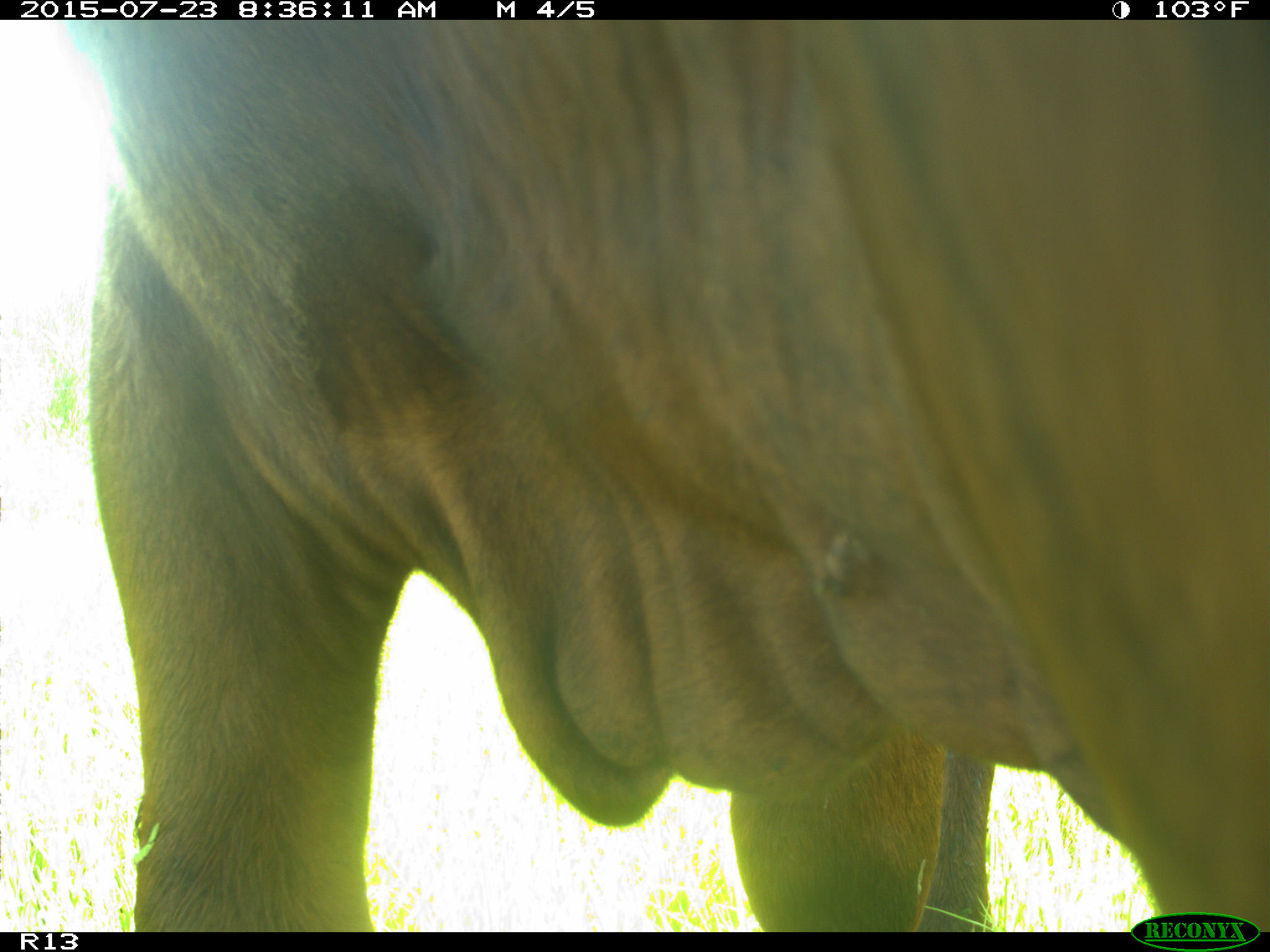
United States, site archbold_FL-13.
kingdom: Animalia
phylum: Chordata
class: Mammalia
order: Artiodactyla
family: Bovidae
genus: Bos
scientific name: Bos taurus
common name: domestic cow